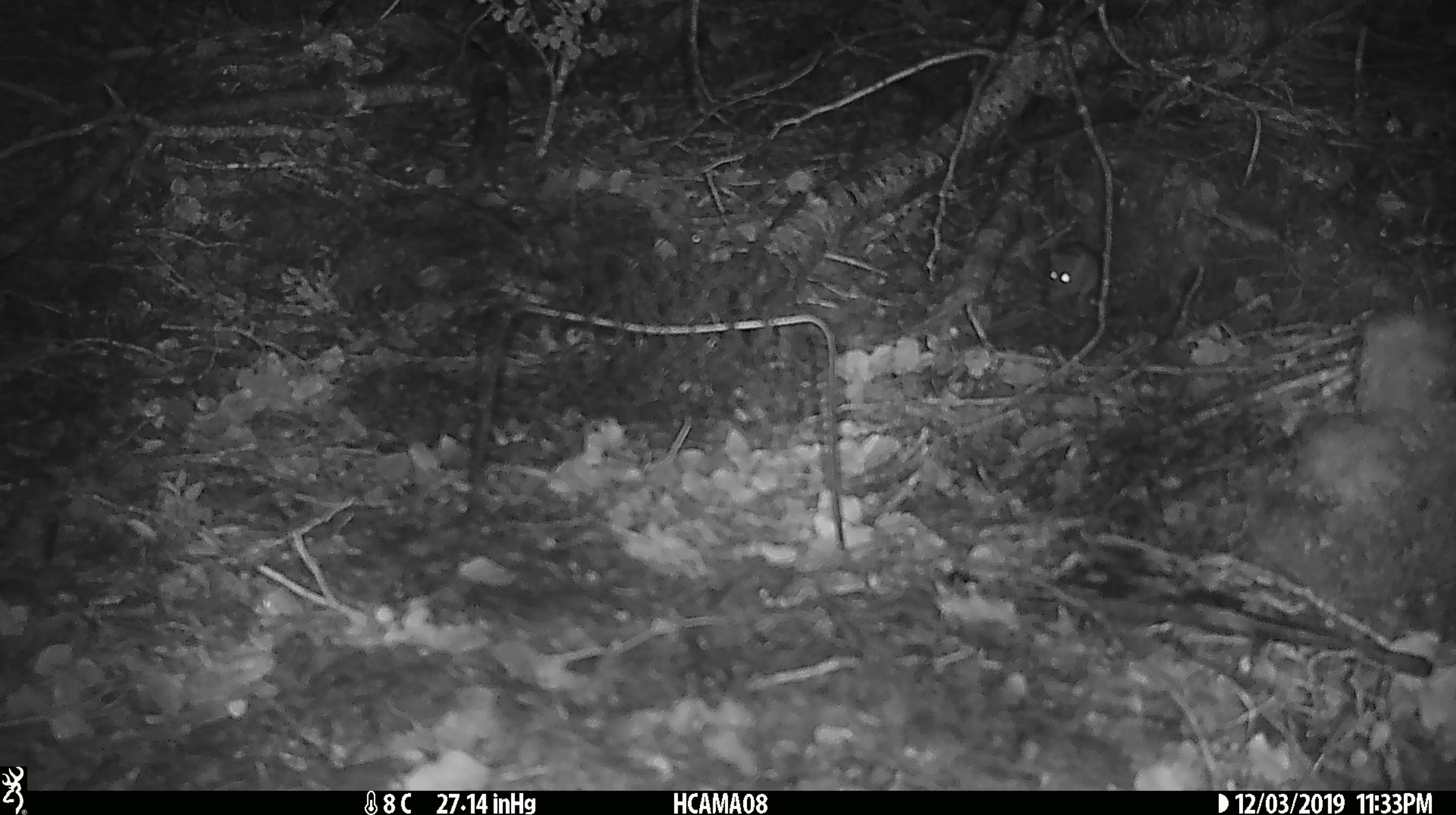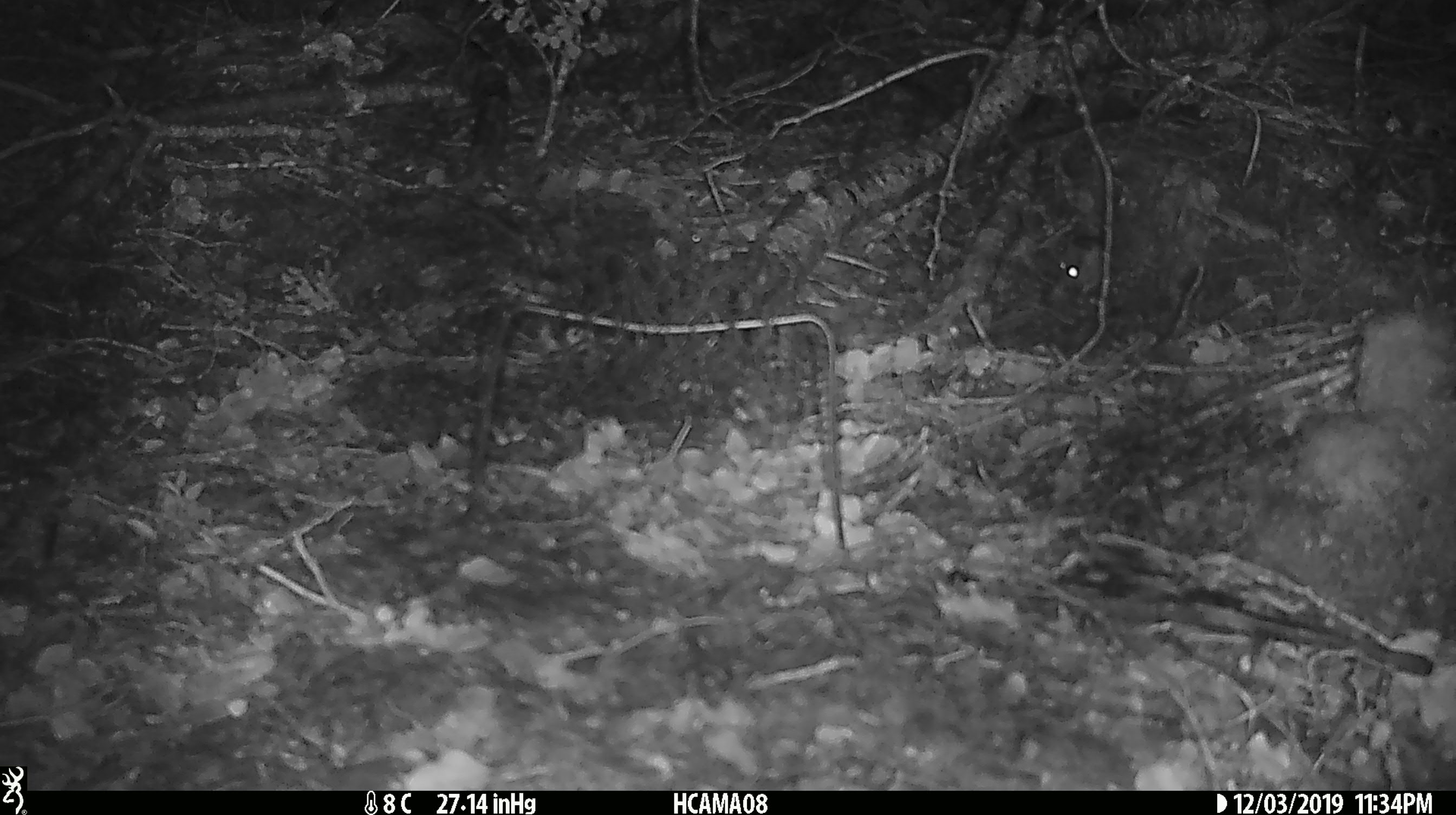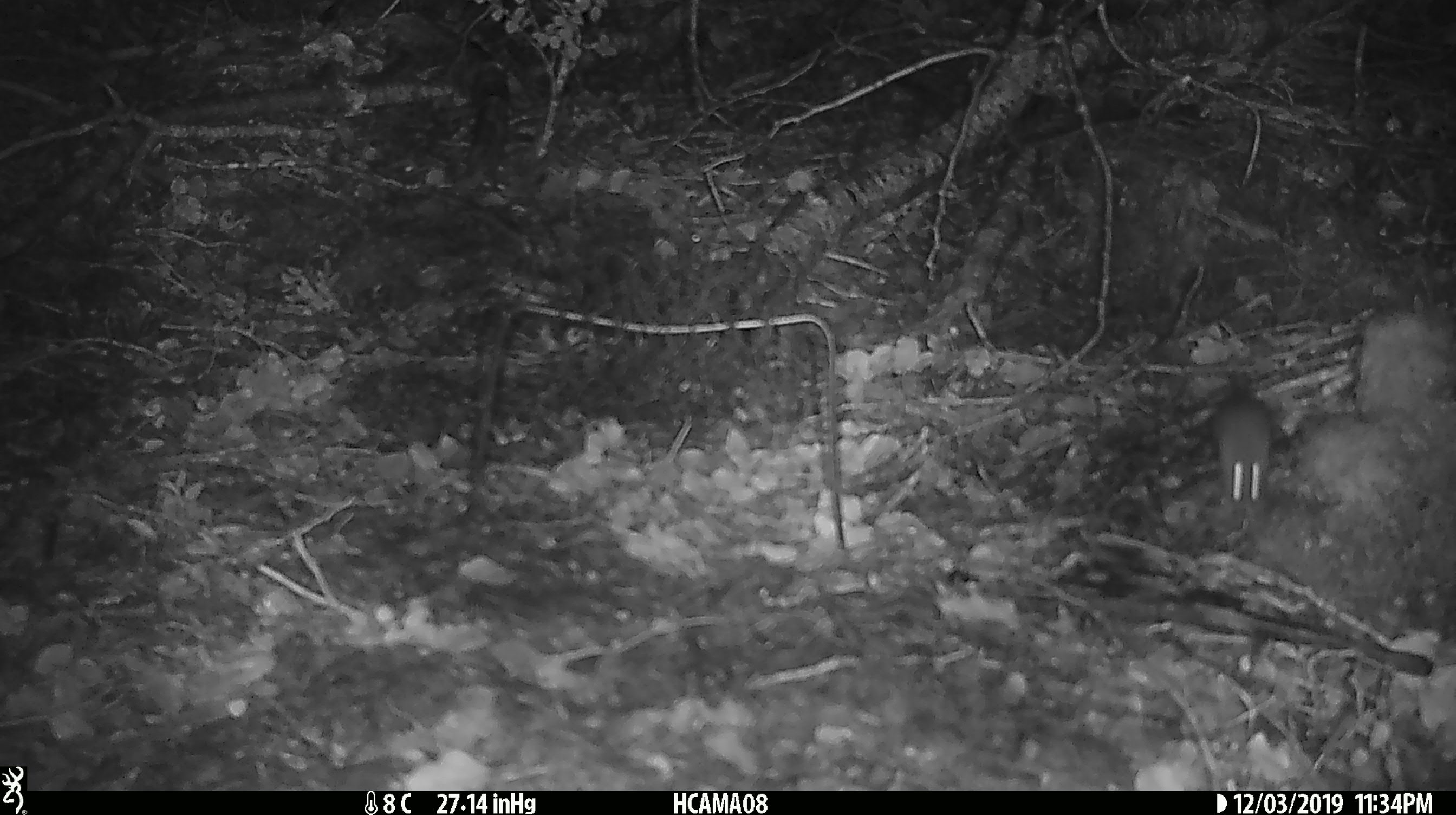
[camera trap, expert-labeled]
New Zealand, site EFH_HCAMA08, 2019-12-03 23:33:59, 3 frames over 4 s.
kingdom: Animalia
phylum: Chordata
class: Mammalia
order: Rodentia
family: Muridae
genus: Mus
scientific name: Mus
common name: mouse